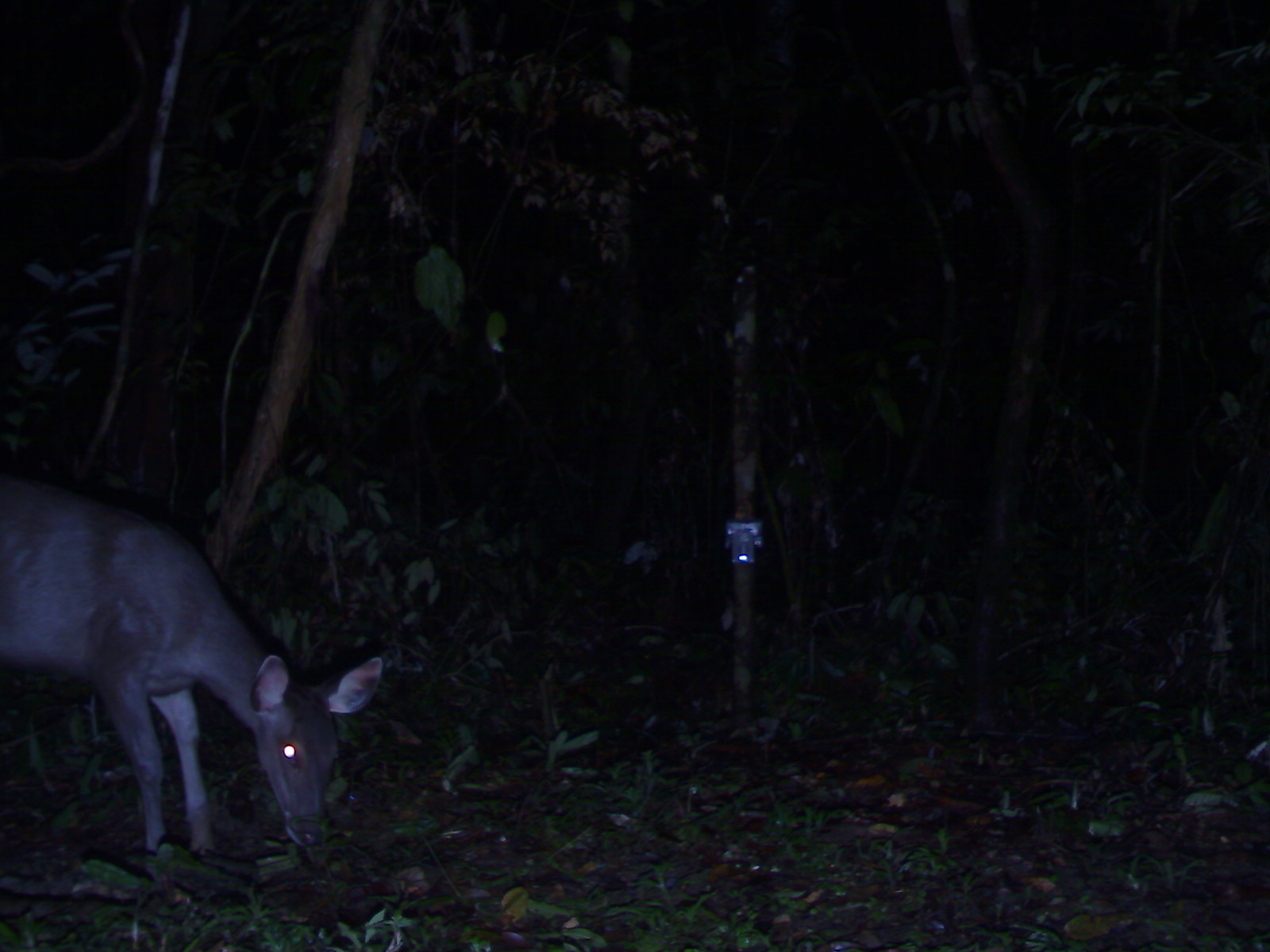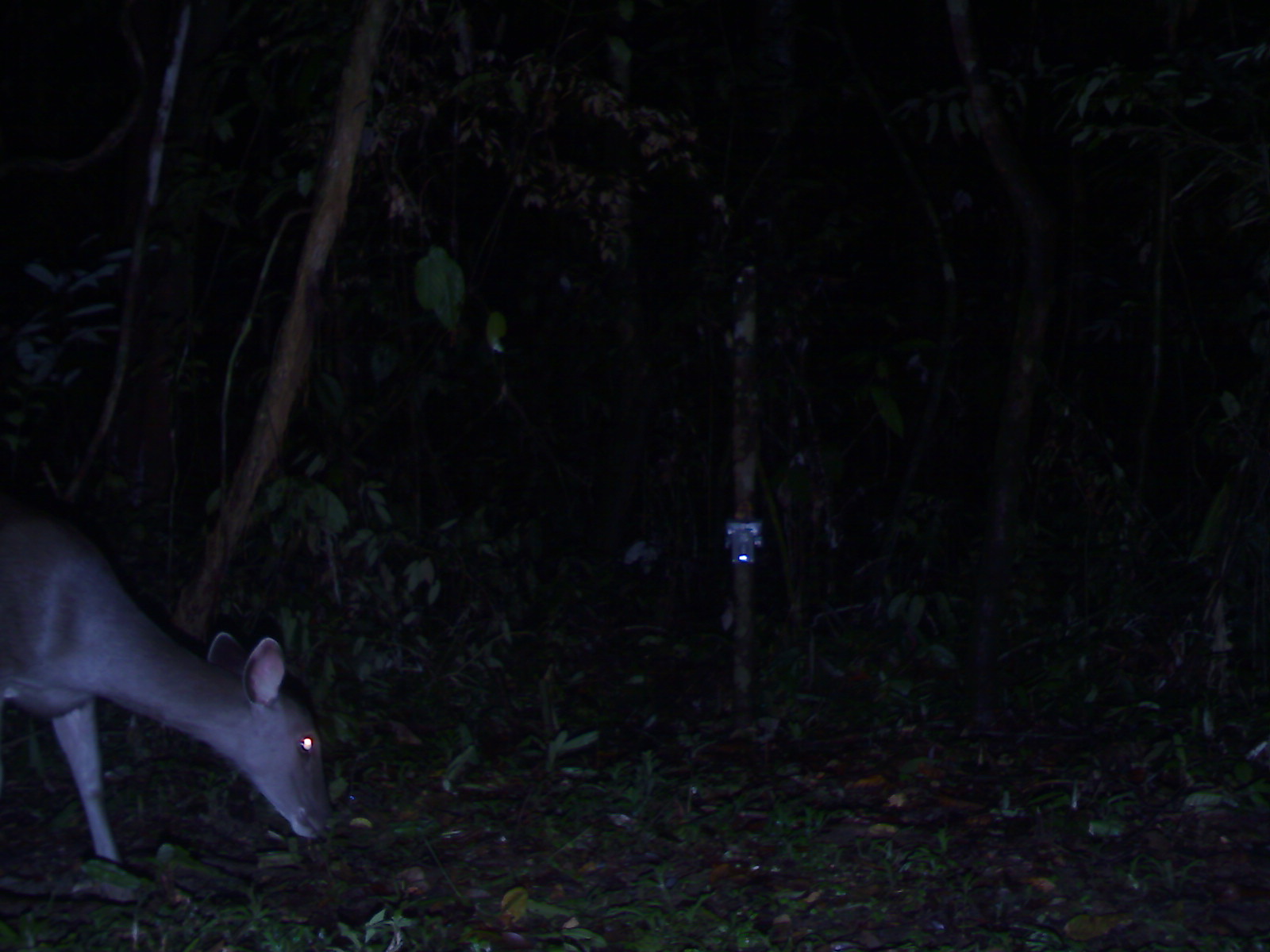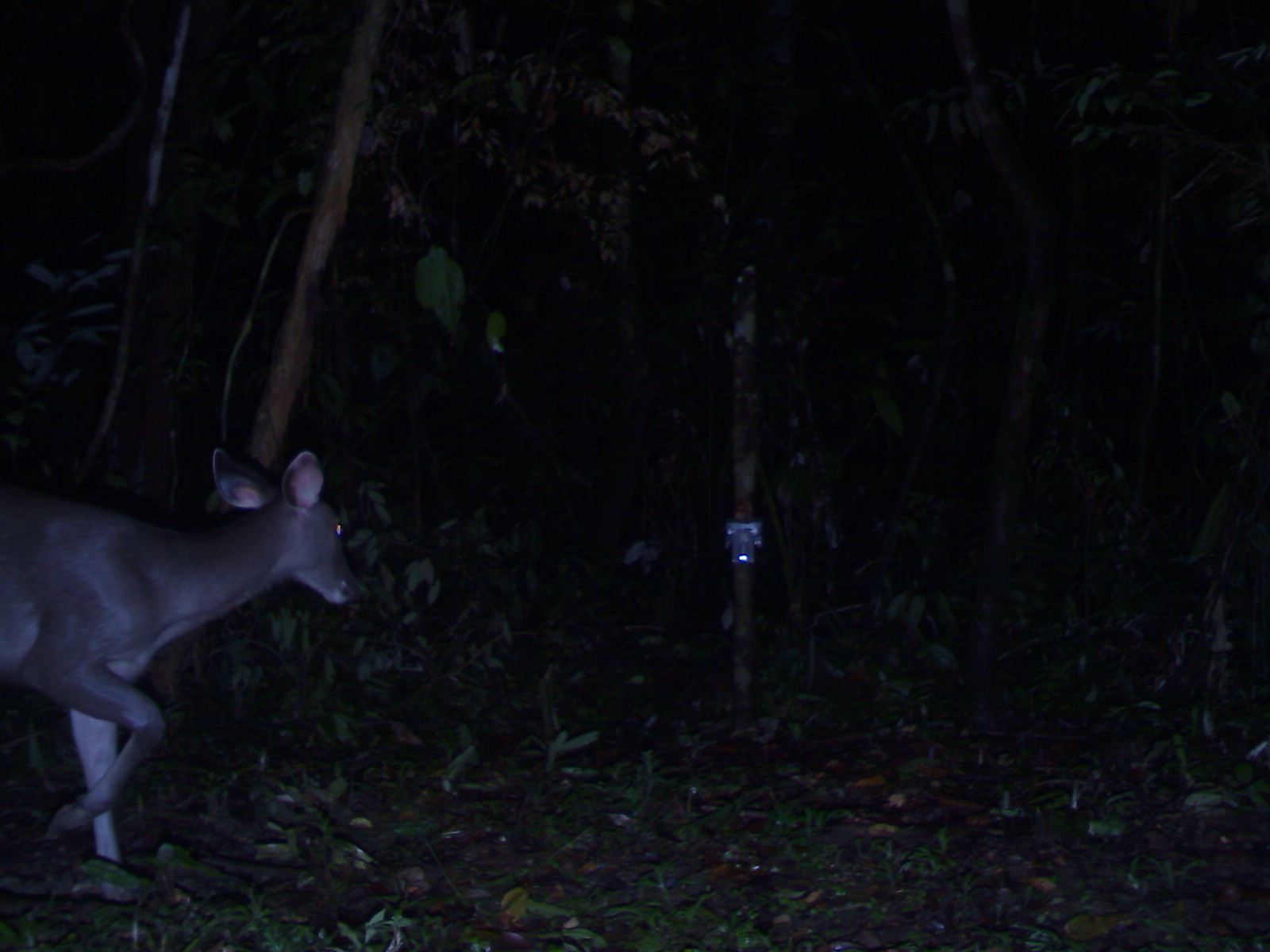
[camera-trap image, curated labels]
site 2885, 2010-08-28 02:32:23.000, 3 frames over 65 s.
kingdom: Animalia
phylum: Chordata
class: Mammalia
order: Artiodactyla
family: Cervidae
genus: Rusa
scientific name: Rusa unicolor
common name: sambar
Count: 1.